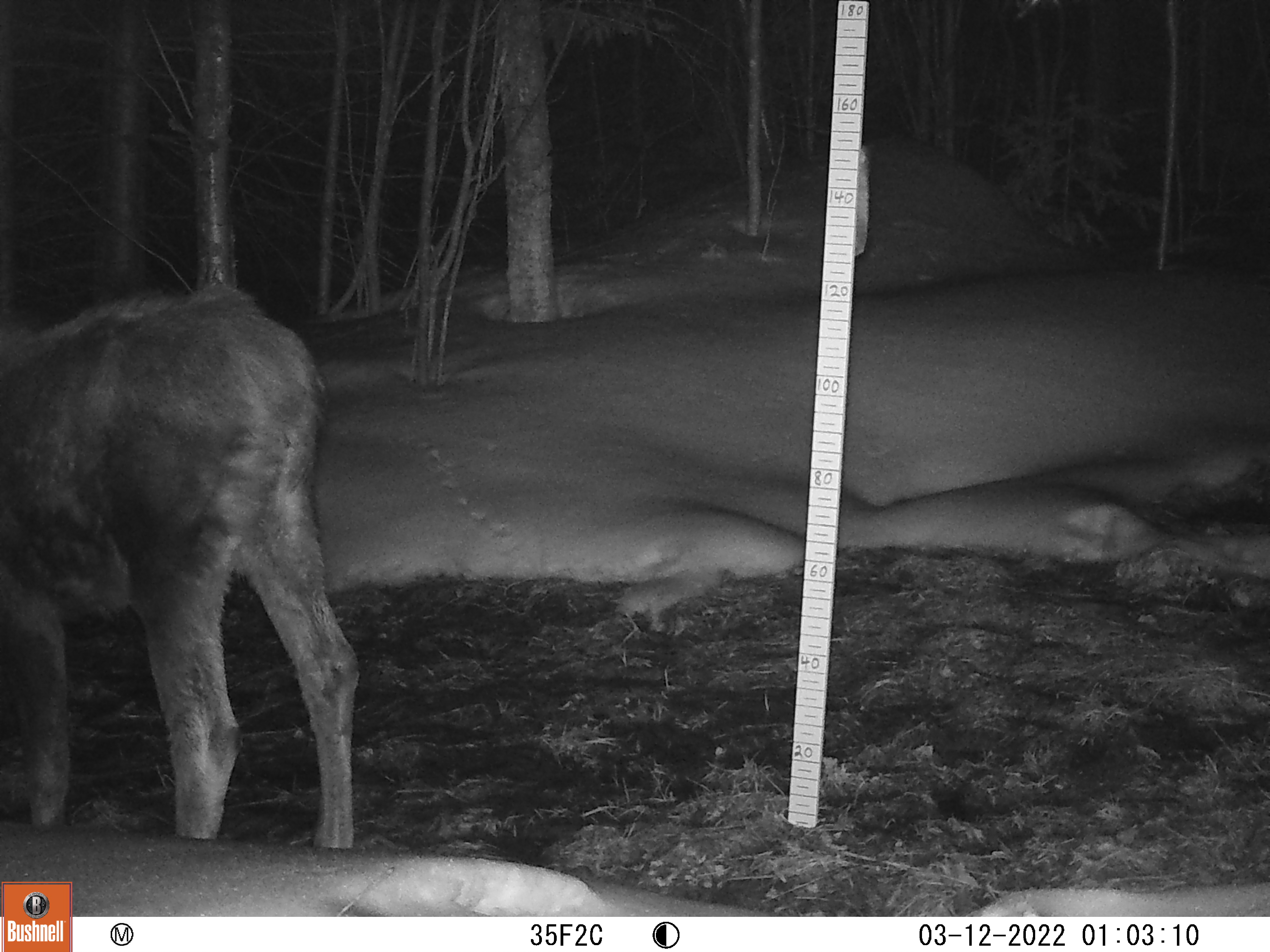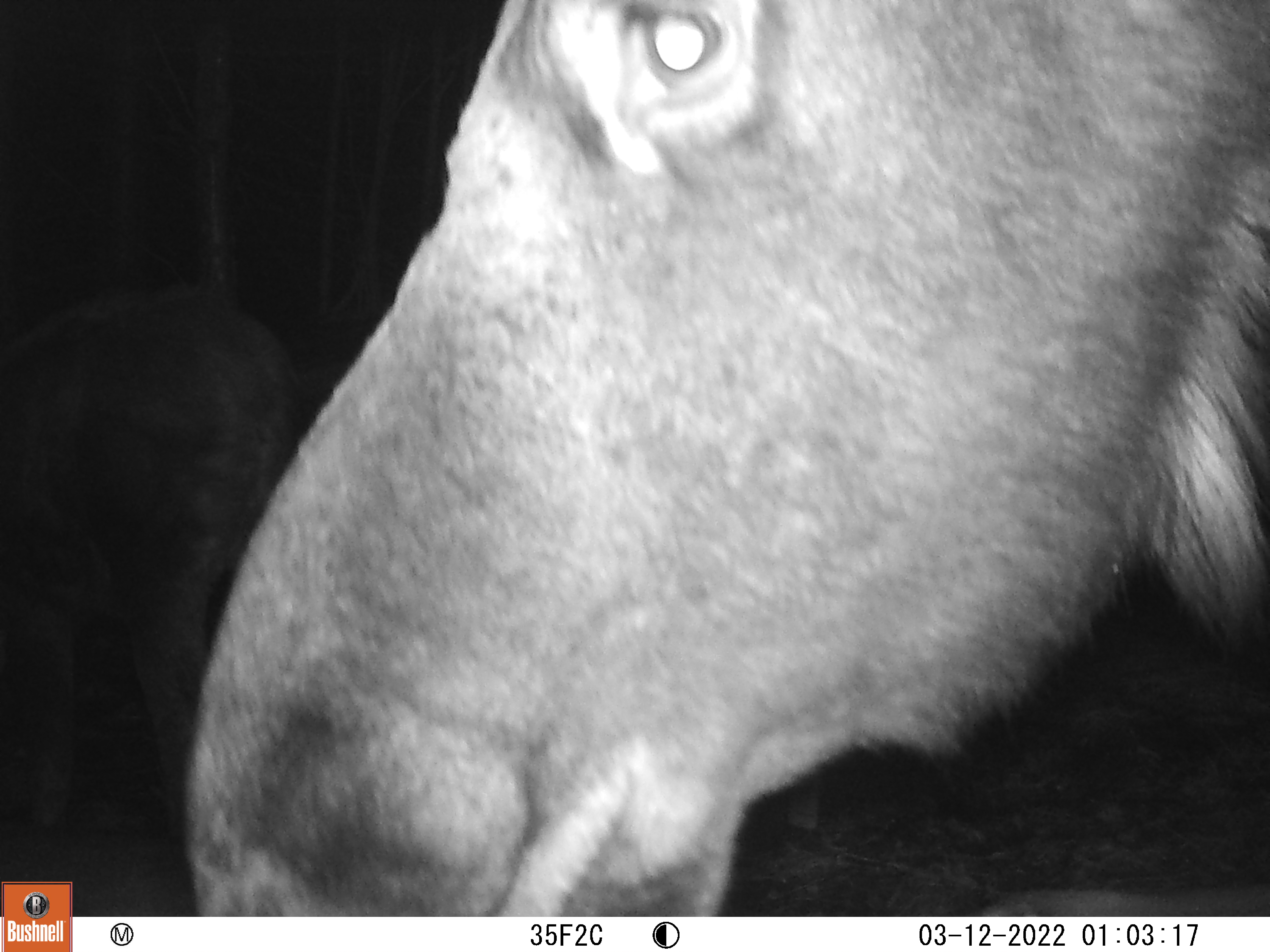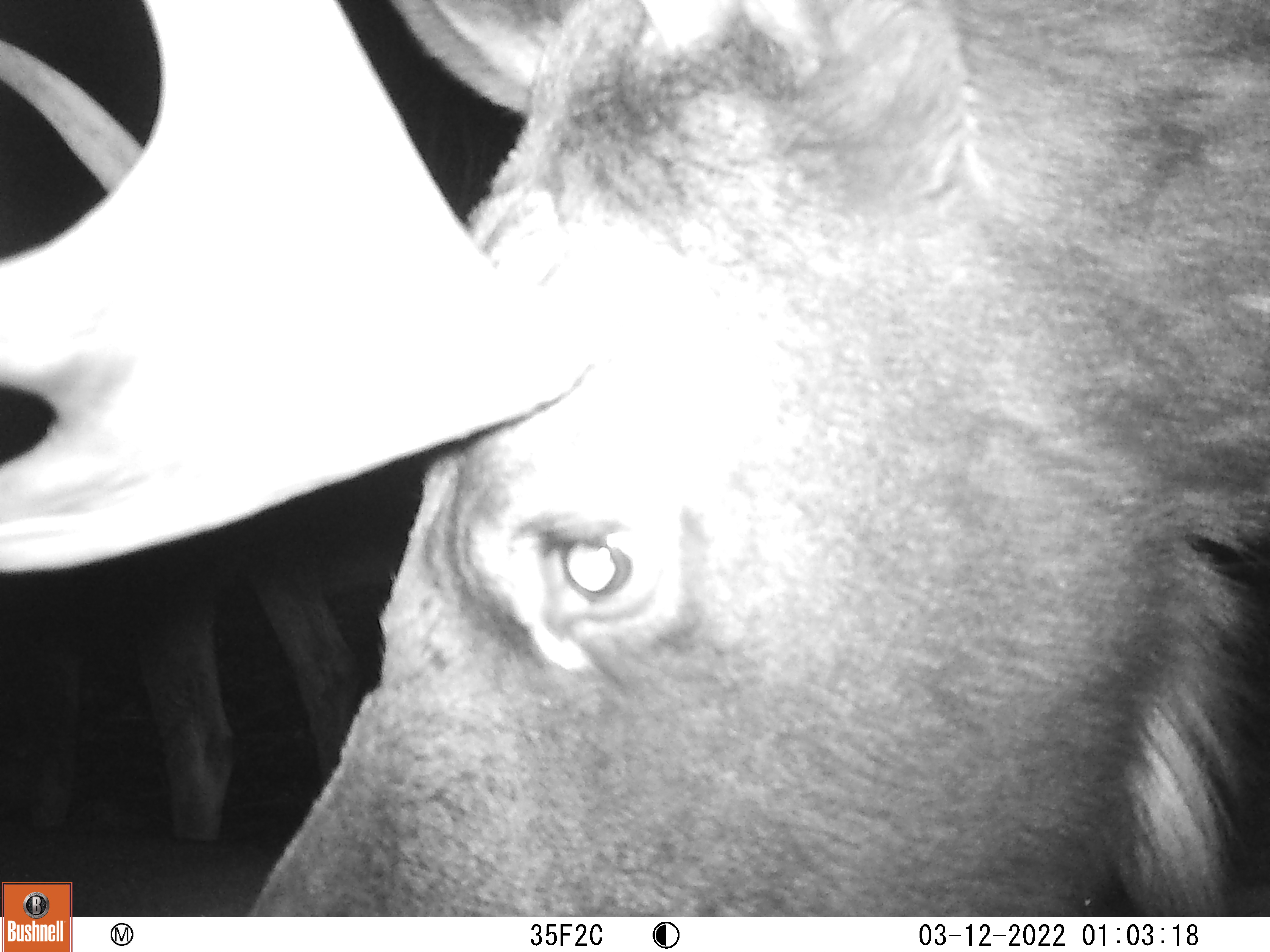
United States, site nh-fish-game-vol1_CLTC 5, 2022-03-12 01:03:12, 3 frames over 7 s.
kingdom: Animalia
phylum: Chordata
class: Mammalia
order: Artiodactyla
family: Cervidae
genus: Alces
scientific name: Alces alces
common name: moose